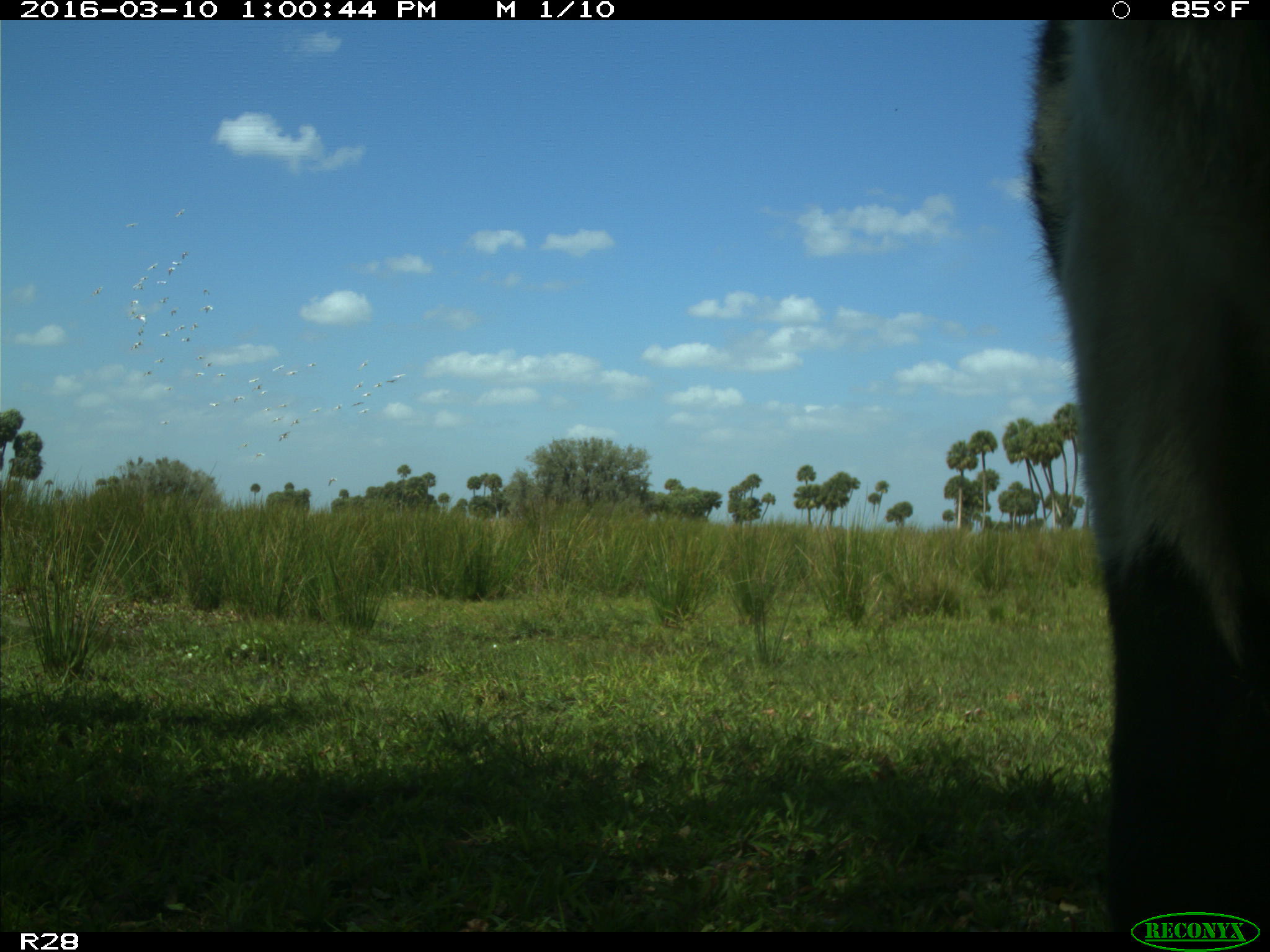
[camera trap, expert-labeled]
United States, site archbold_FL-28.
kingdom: Animalia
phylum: Chordata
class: Mammalia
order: Artiodactyla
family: Bovidae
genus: Bos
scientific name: Bos taurus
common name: domestic cow